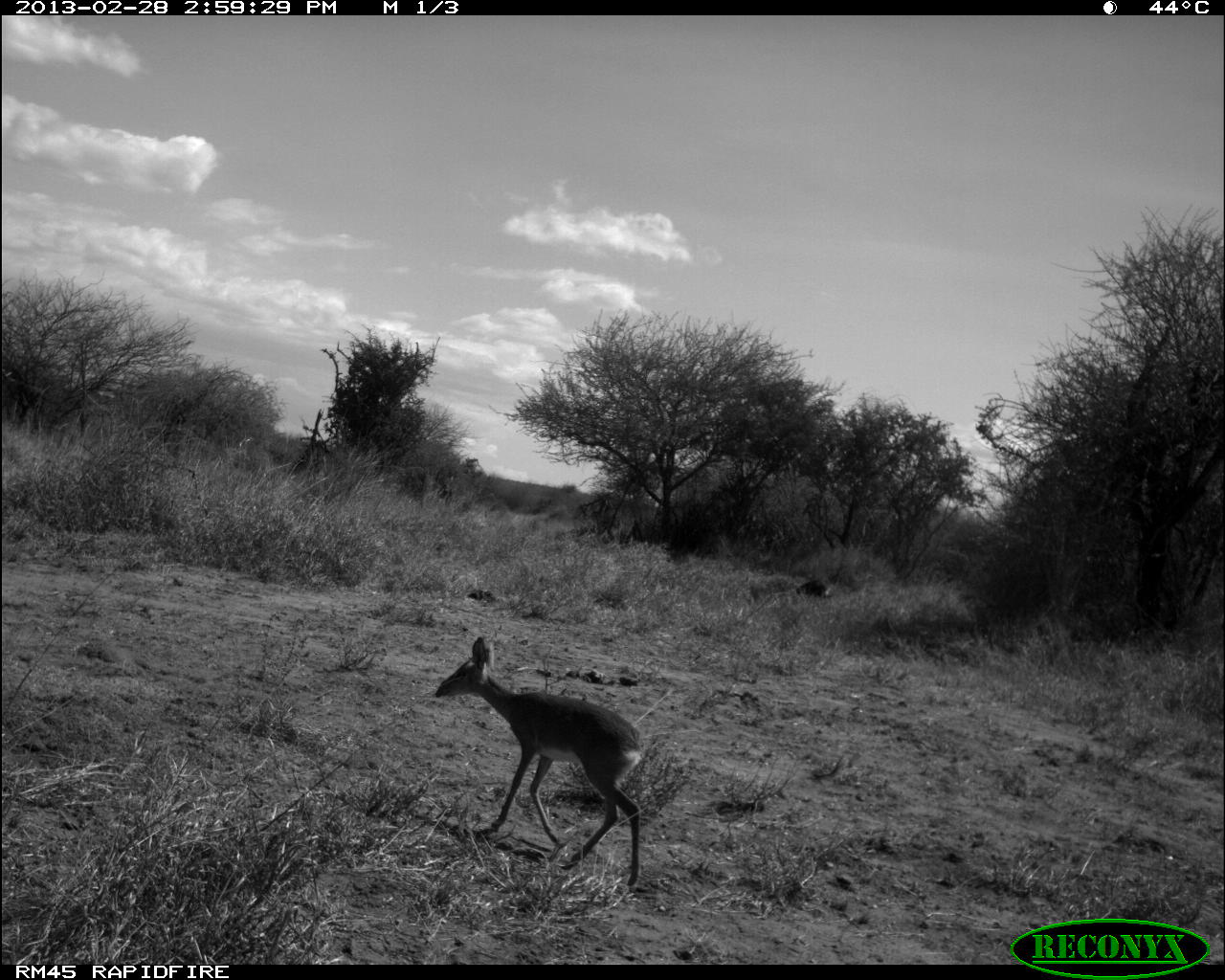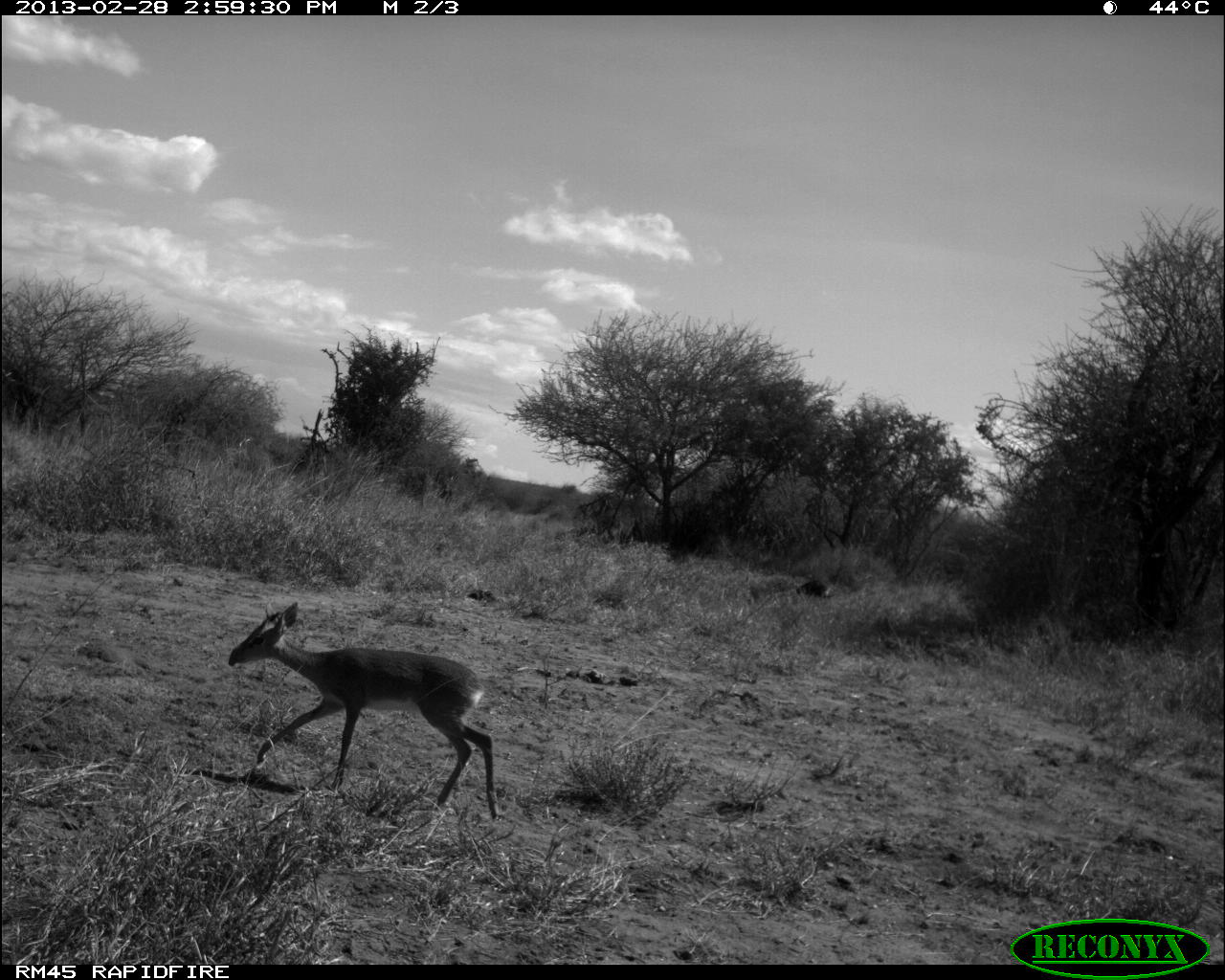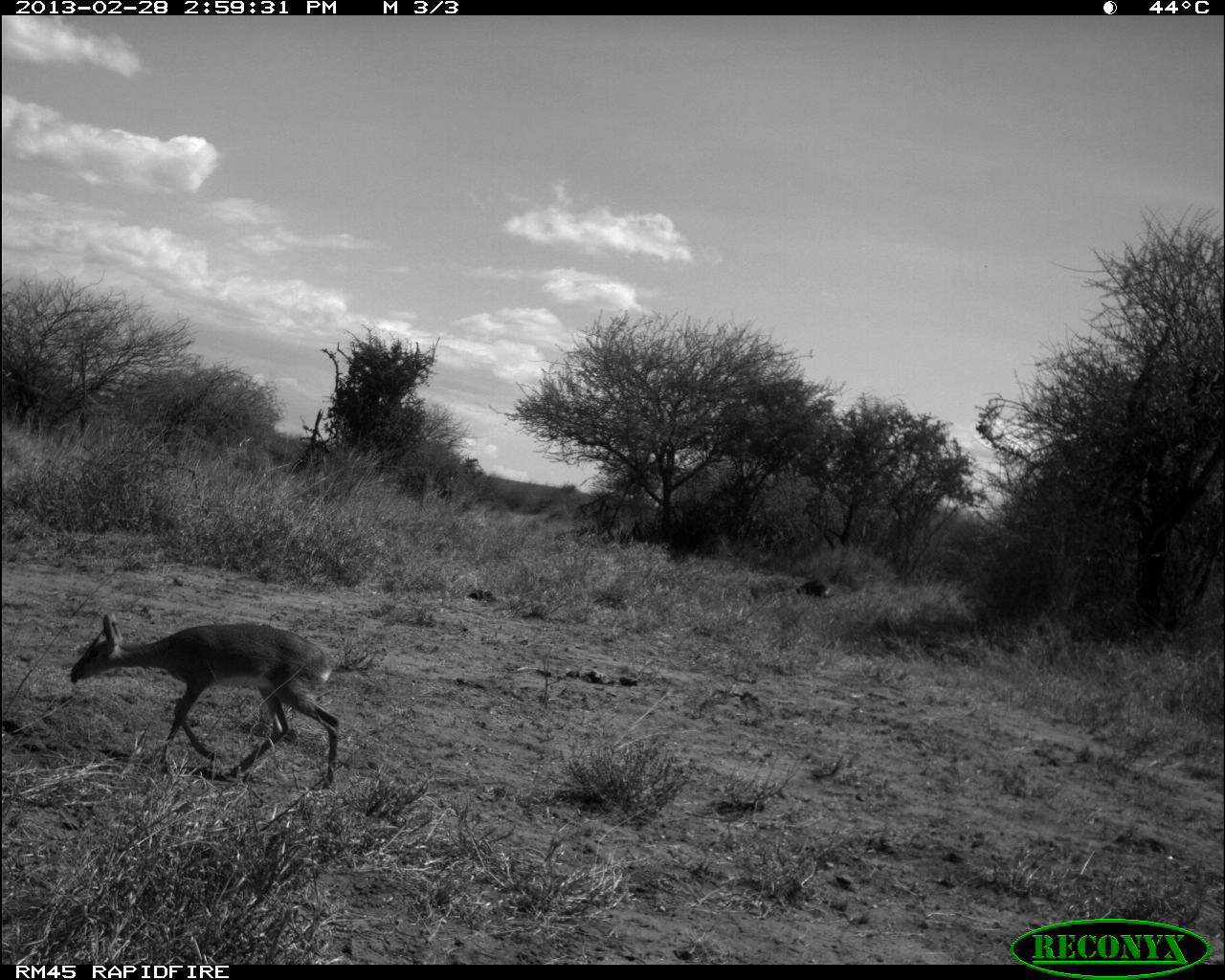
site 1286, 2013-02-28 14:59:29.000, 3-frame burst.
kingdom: Animalia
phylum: Chordata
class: Mammalia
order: Artiodactyla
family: Bovidae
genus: Madoqua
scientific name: Madoqua guentheri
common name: günther's dik-dik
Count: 1.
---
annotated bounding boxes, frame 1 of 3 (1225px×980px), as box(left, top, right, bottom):
madoqua guentheri: box(432, 632, 651, 885)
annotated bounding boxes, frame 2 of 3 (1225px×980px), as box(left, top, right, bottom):
madoqua guentheri: box(225, 598, 499, 820)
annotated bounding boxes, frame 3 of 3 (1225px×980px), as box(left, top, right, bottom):
madoqua guentheri: box(67, 611, 344, 789)